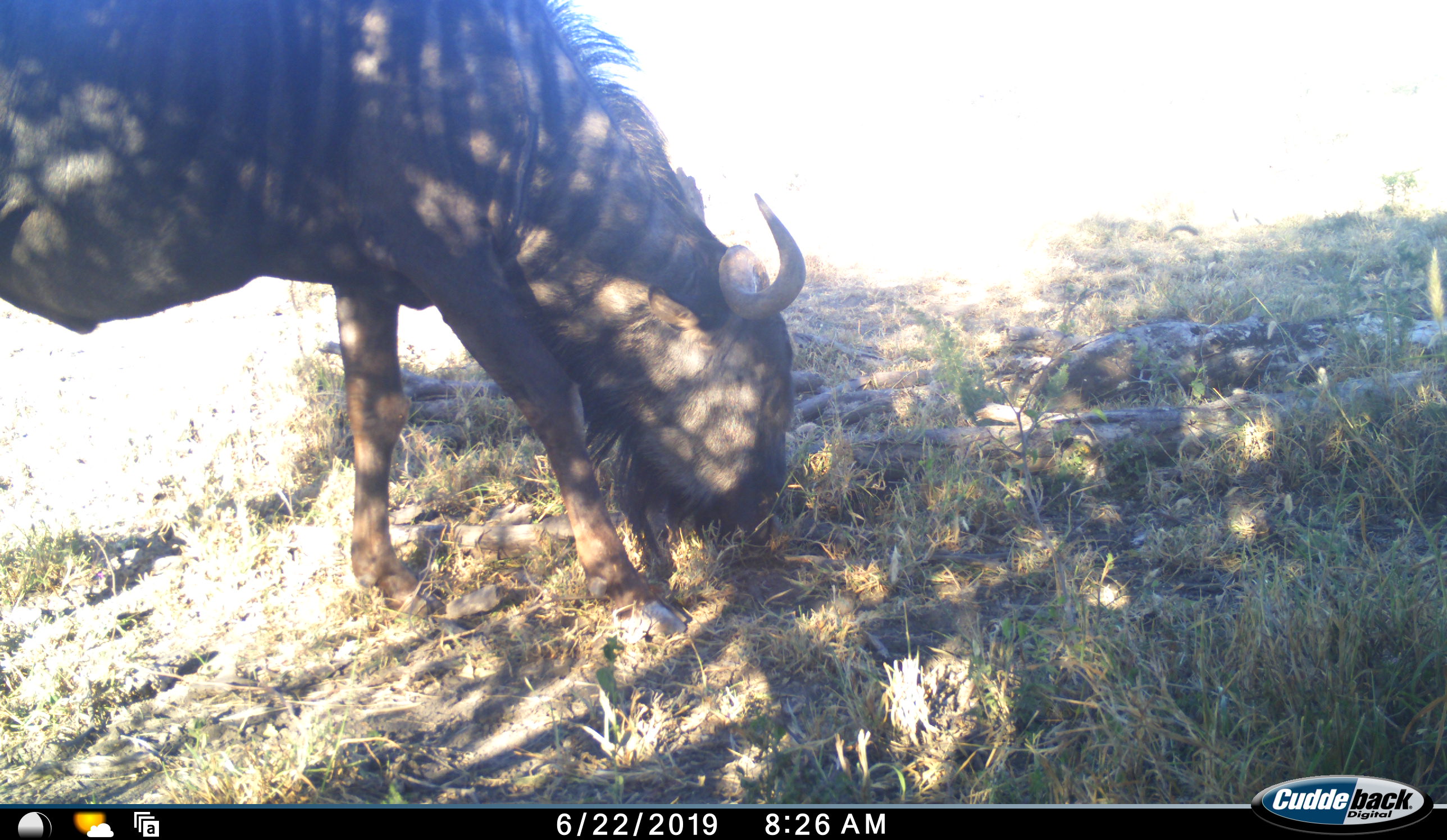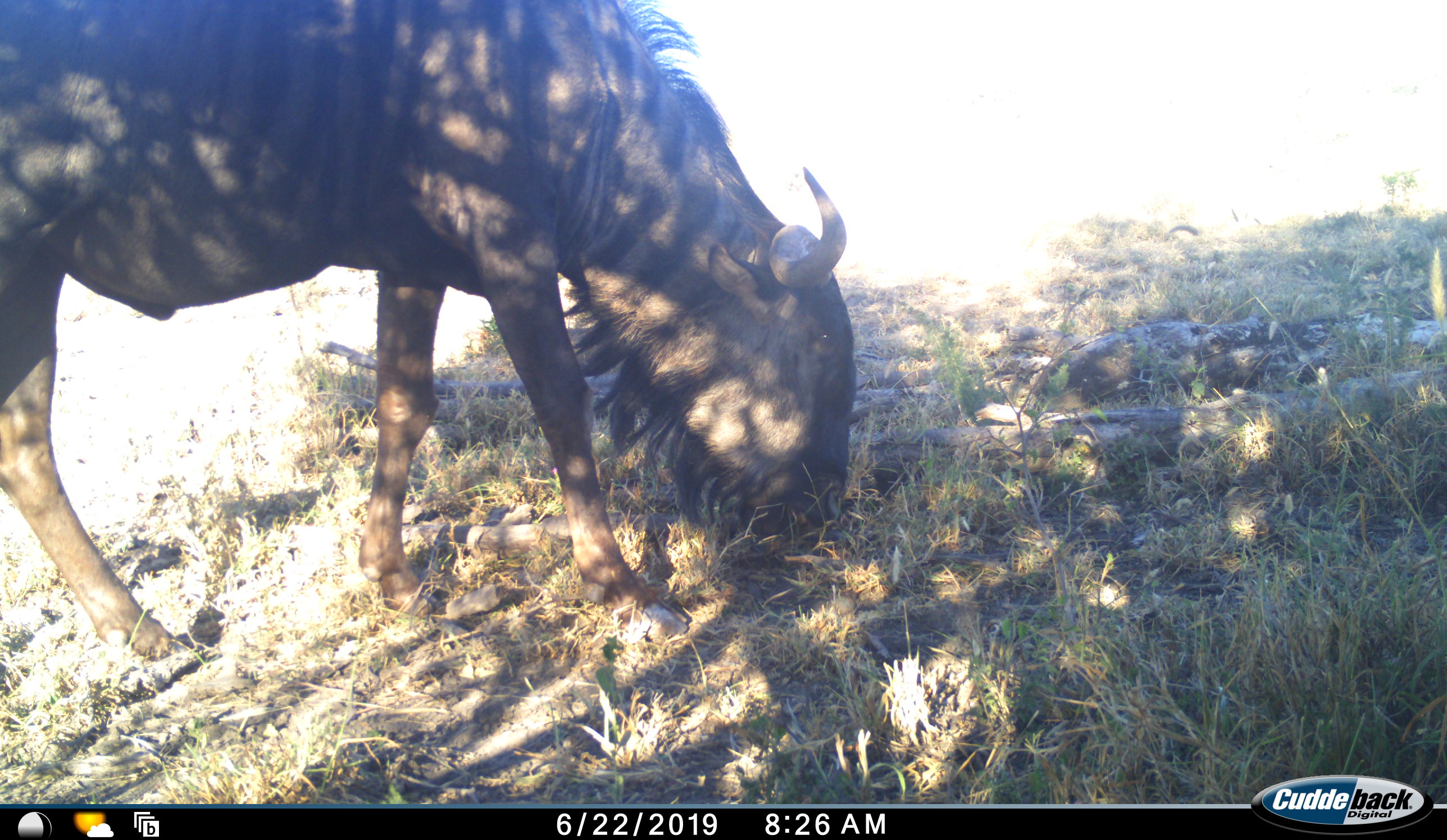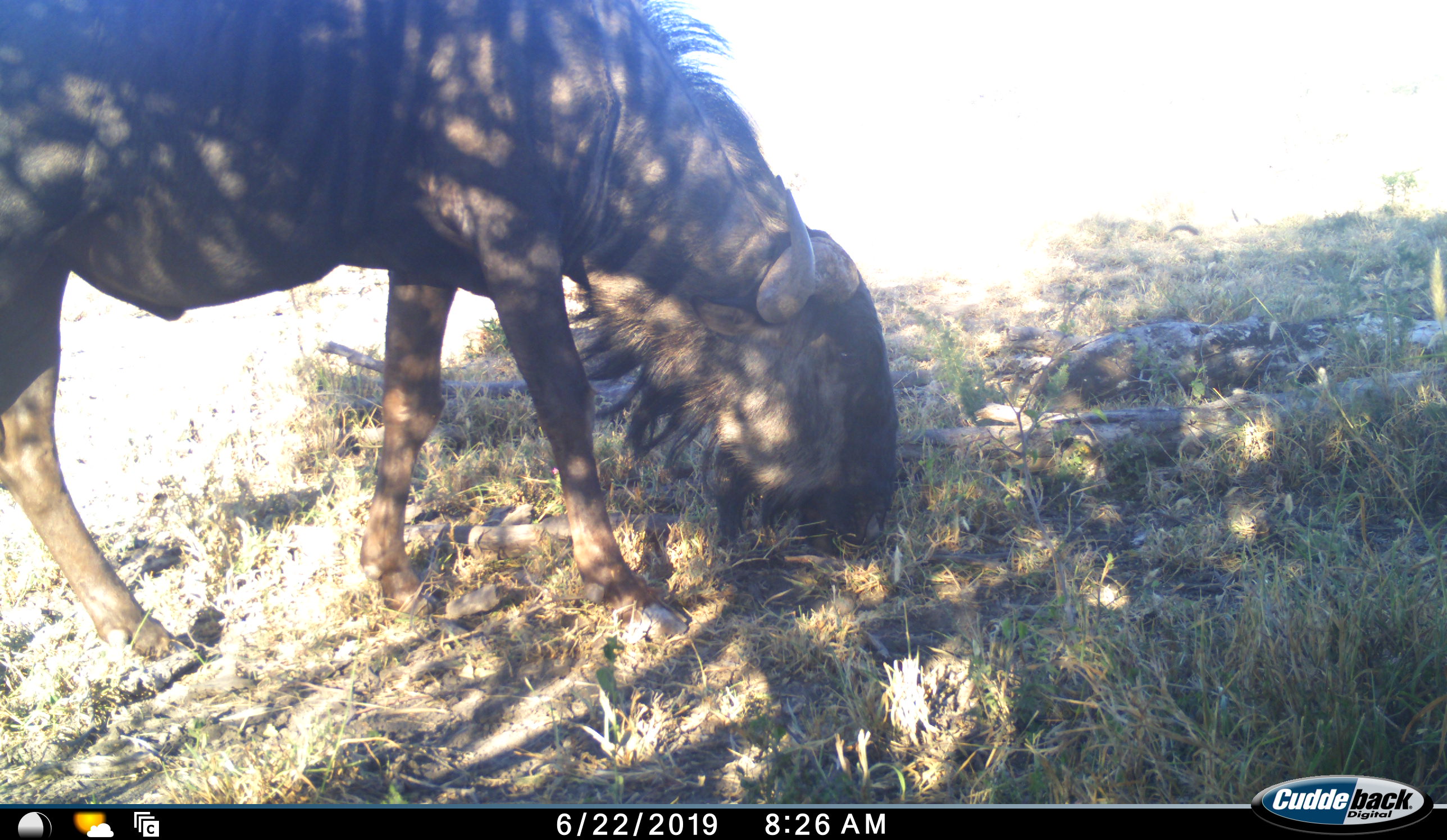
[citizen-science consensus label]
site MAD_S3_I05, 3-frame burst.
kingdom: Animalia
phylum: Chordata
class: Mammalia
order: Artiodactyla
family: Bovidae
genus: Connochaetes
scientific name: Connochaetes taurinus taurinus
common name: blue wildebeest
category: wildebeestblue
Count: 1.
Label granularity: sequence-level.